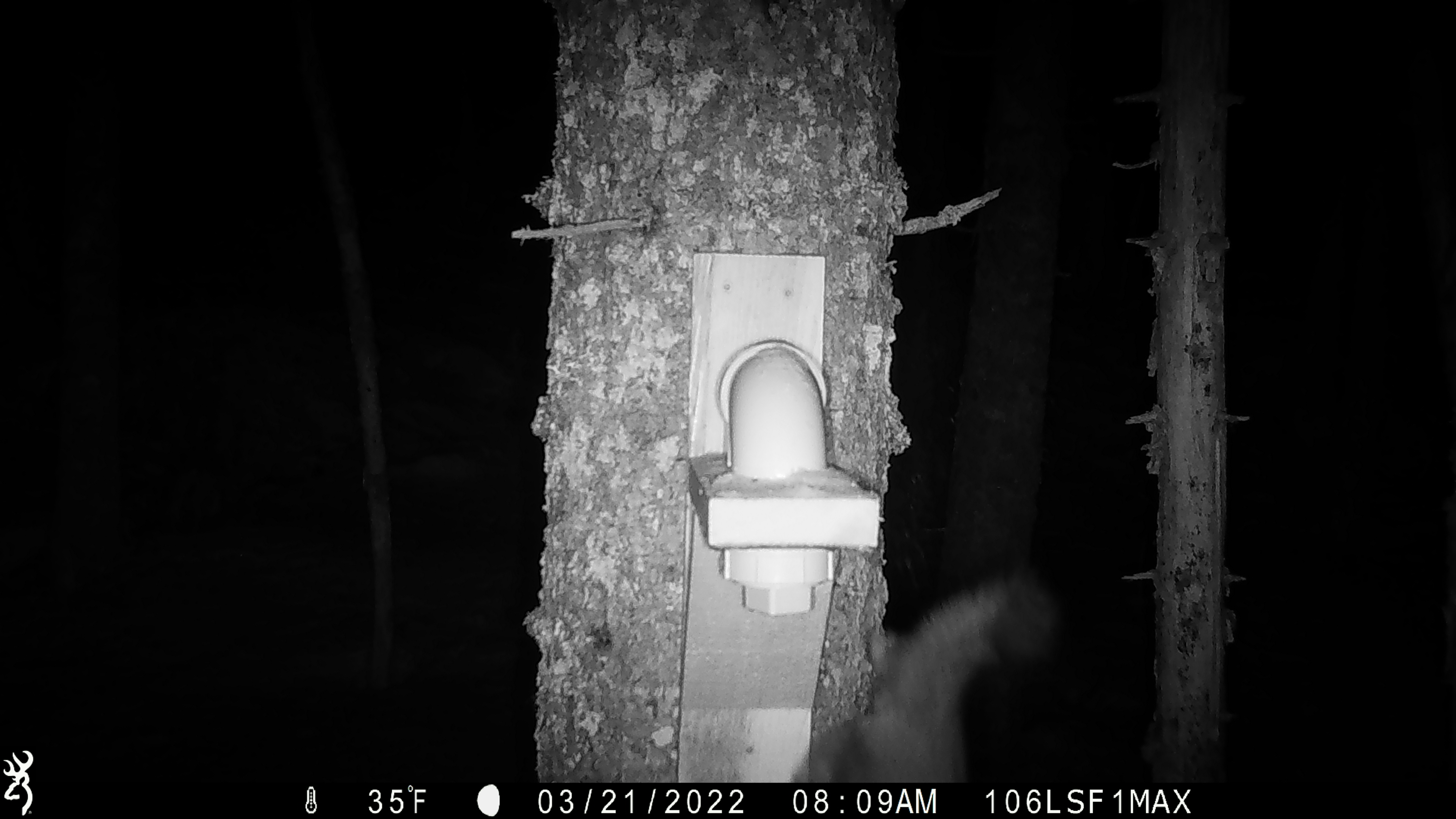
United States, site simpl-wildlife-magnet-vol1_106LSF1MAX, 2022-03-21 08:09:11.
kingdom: Animalia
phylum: Chordata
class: Mammalia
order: Carnivora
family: Mustelidae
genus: Martes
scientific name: Martes americana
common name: american marten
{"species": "american marten (Martes americana)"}